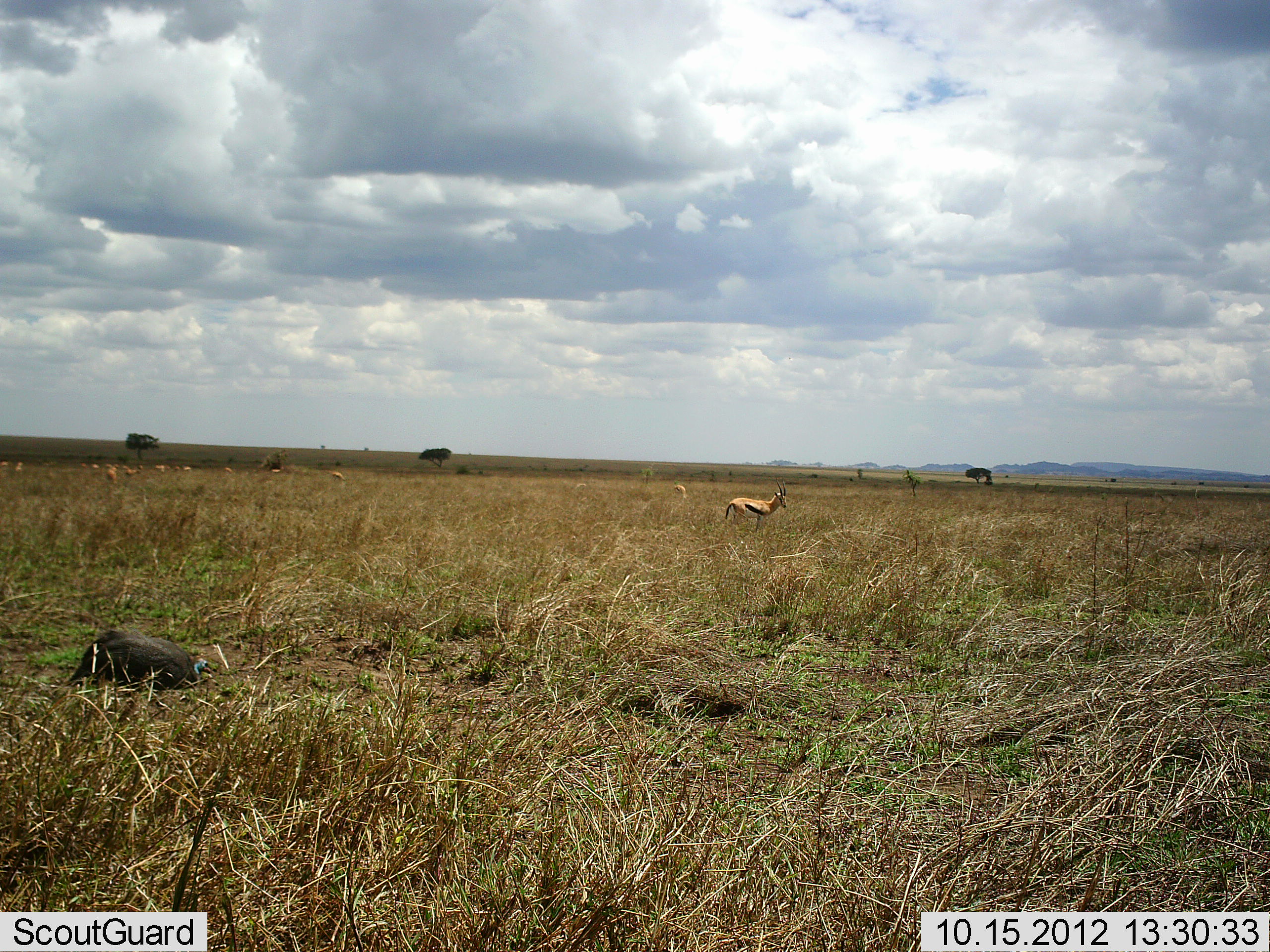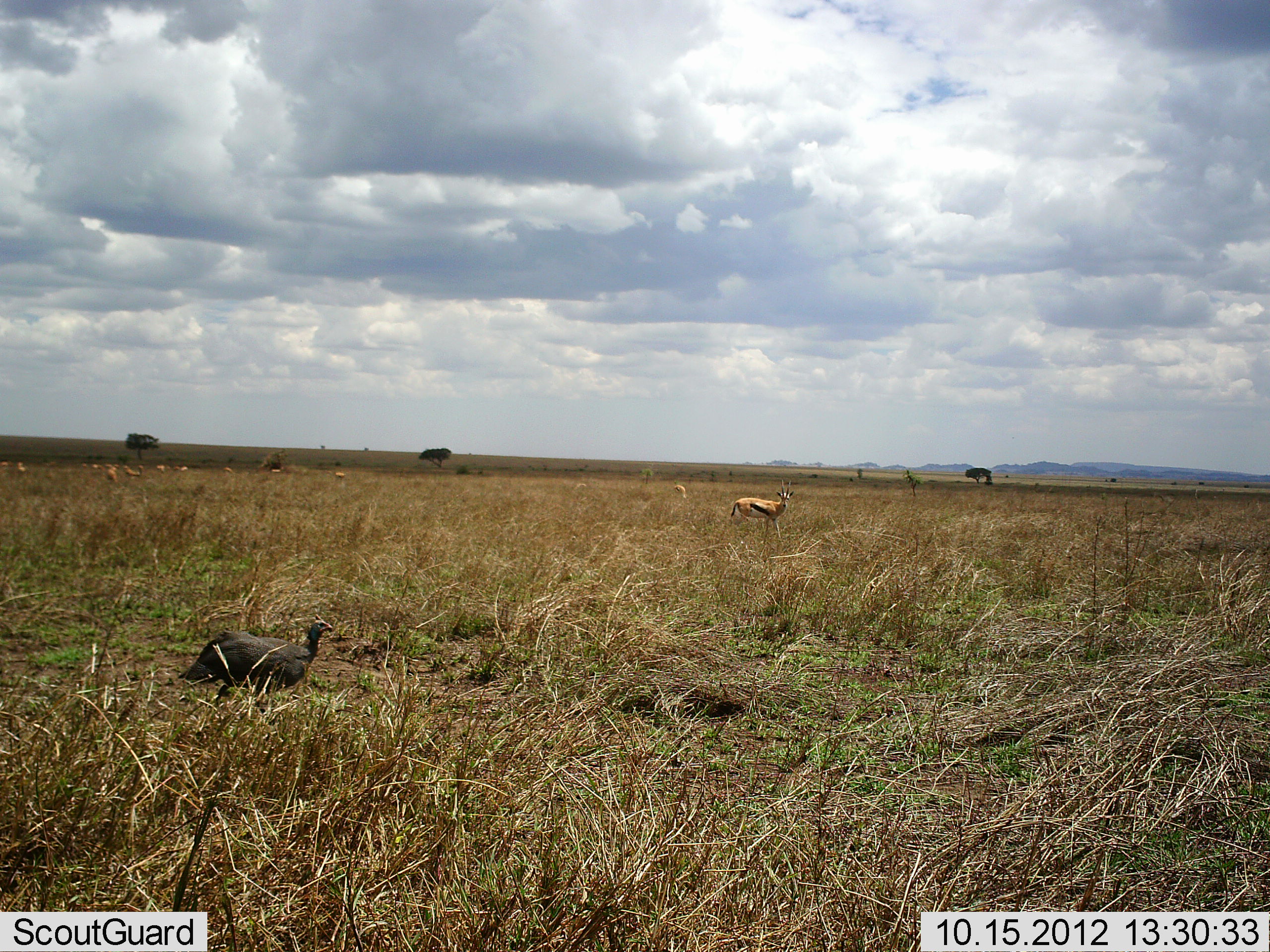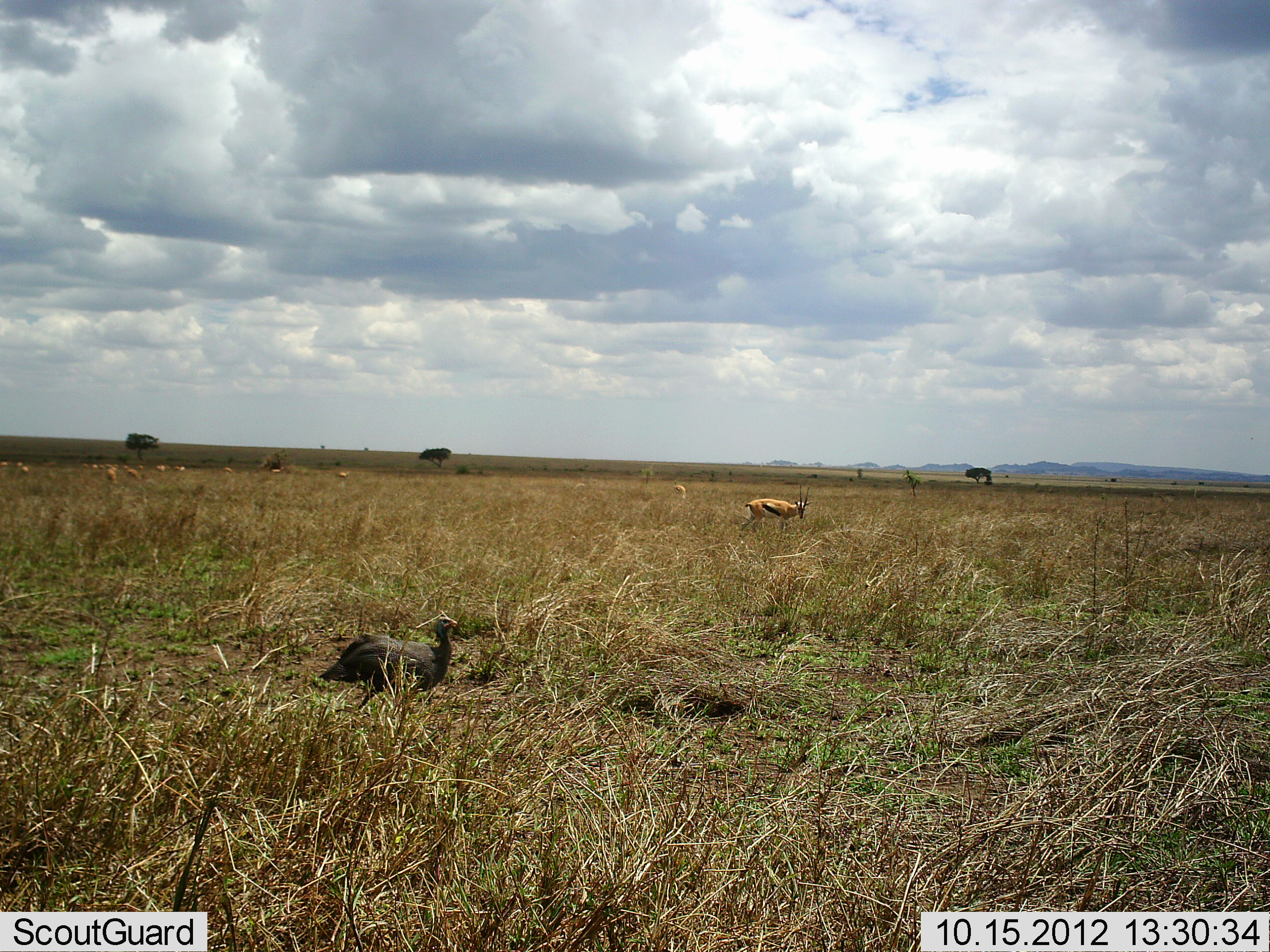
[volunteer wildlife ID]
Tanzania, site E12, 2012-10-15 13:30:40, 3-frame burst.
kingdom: Animalia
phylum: Chordata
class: Mammalia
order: Artiodactyla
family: Bovidae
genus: Eudorcas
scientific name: Eudorcas thomsonii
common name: thomson's gazelle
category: gazellethomsons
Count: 11-50.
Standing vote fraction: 55%.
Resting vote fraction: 0%.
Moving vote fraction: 64%.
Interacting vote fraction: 0%.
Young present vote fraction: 0%.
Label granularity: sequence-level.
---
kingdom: Animalia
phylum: Chordata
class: Aves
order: Galliformes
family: Numididae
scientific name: Numididae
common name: guinea fowl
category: guineafowl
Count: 1.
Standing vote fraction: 0%.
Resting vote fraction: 0%.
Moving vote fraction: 100%.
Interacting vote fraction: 0%.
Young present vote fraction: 0%.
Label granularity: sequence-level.